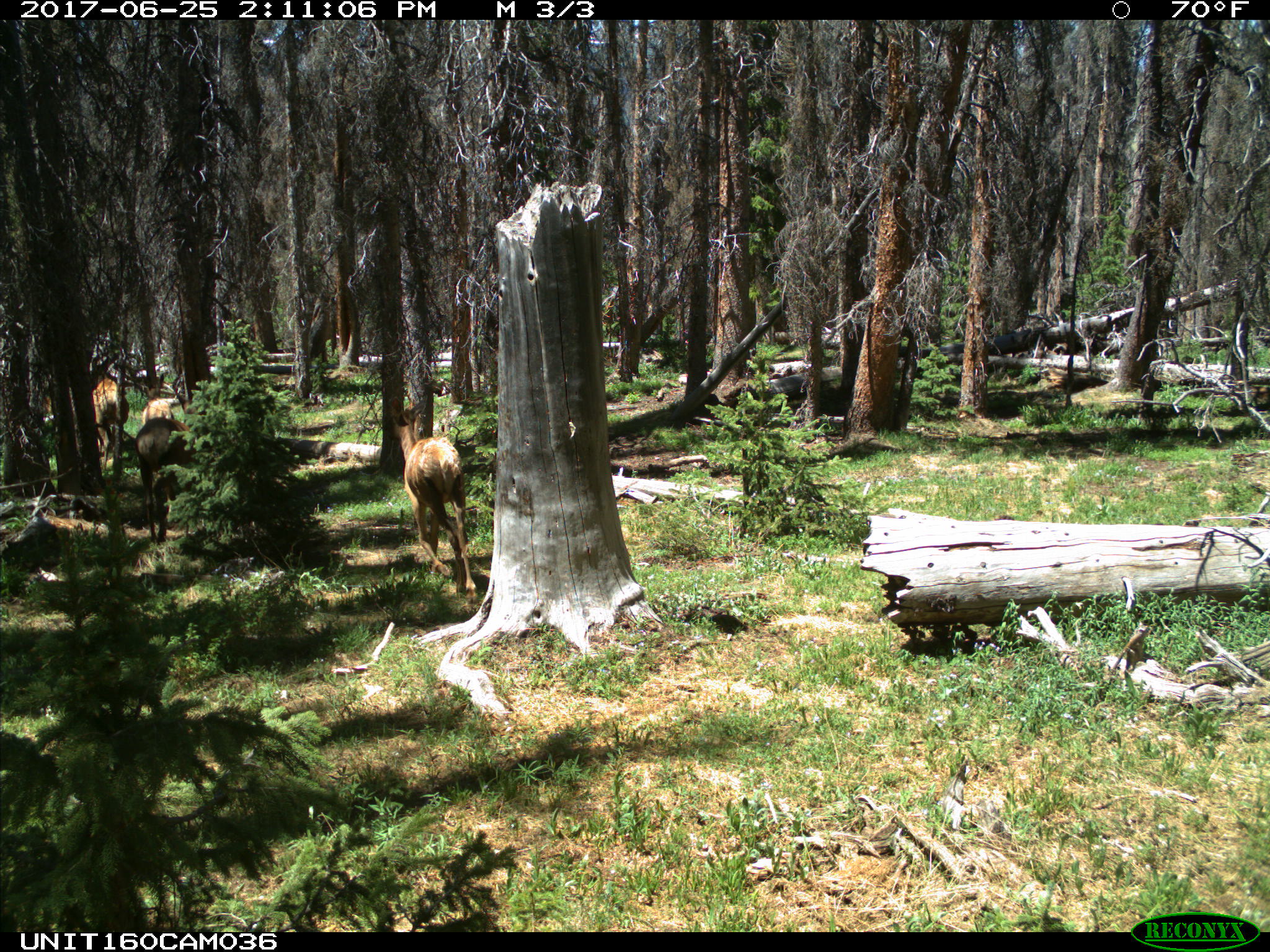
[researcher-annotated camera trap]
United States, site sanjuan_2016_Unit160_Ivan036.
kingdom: Animalia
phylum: Chordata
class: Mammalia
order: Artiodactyla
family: Cervidae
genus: Cervus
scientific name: Cervus elaphus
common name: red deer